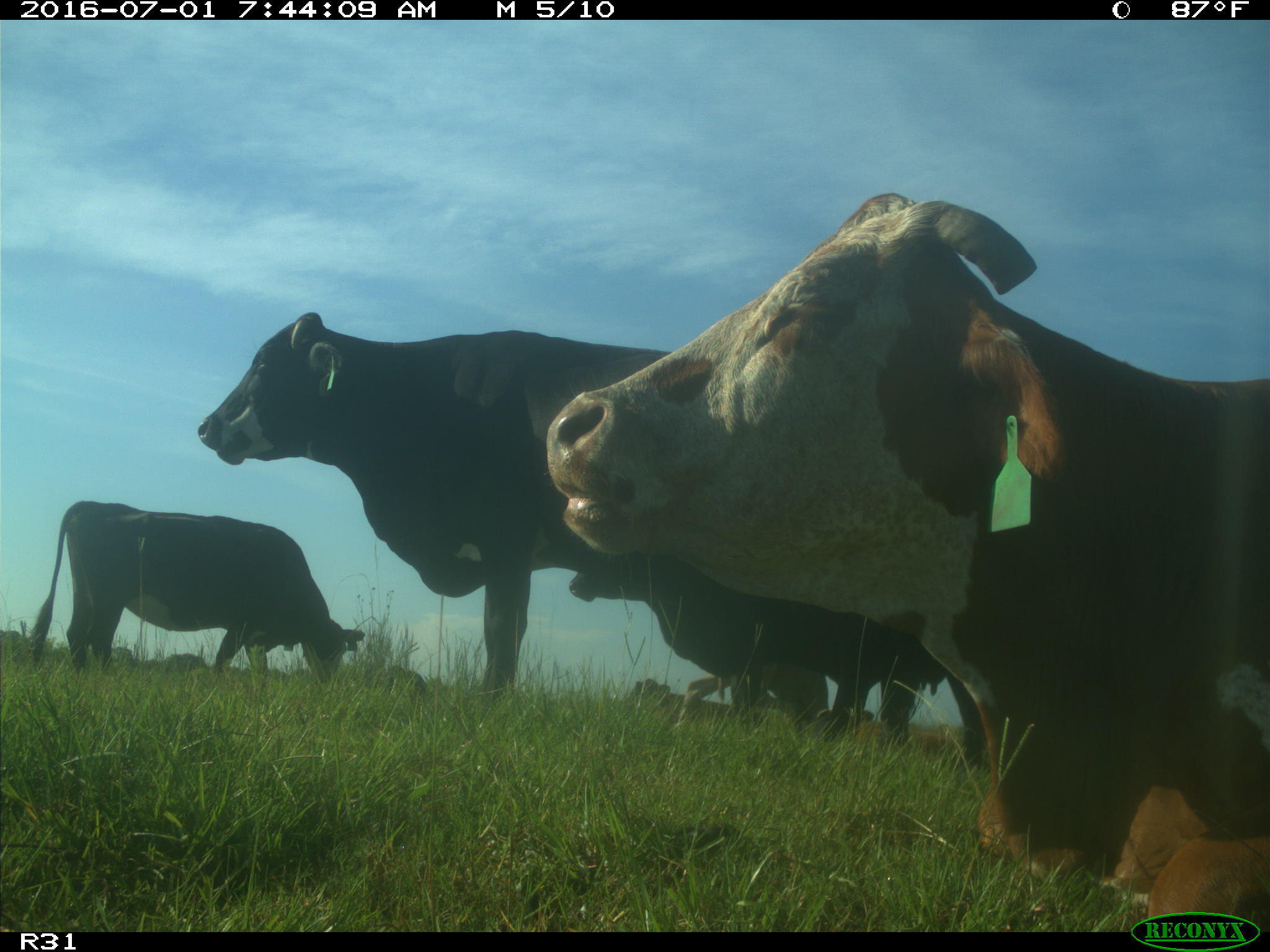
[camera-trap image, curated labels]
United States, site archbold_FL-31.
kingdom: Animalia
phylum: Chordata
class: Mammalia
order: Artiodactyla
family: Bovidae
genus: Bos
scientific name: Bos taurus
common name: domestic cow